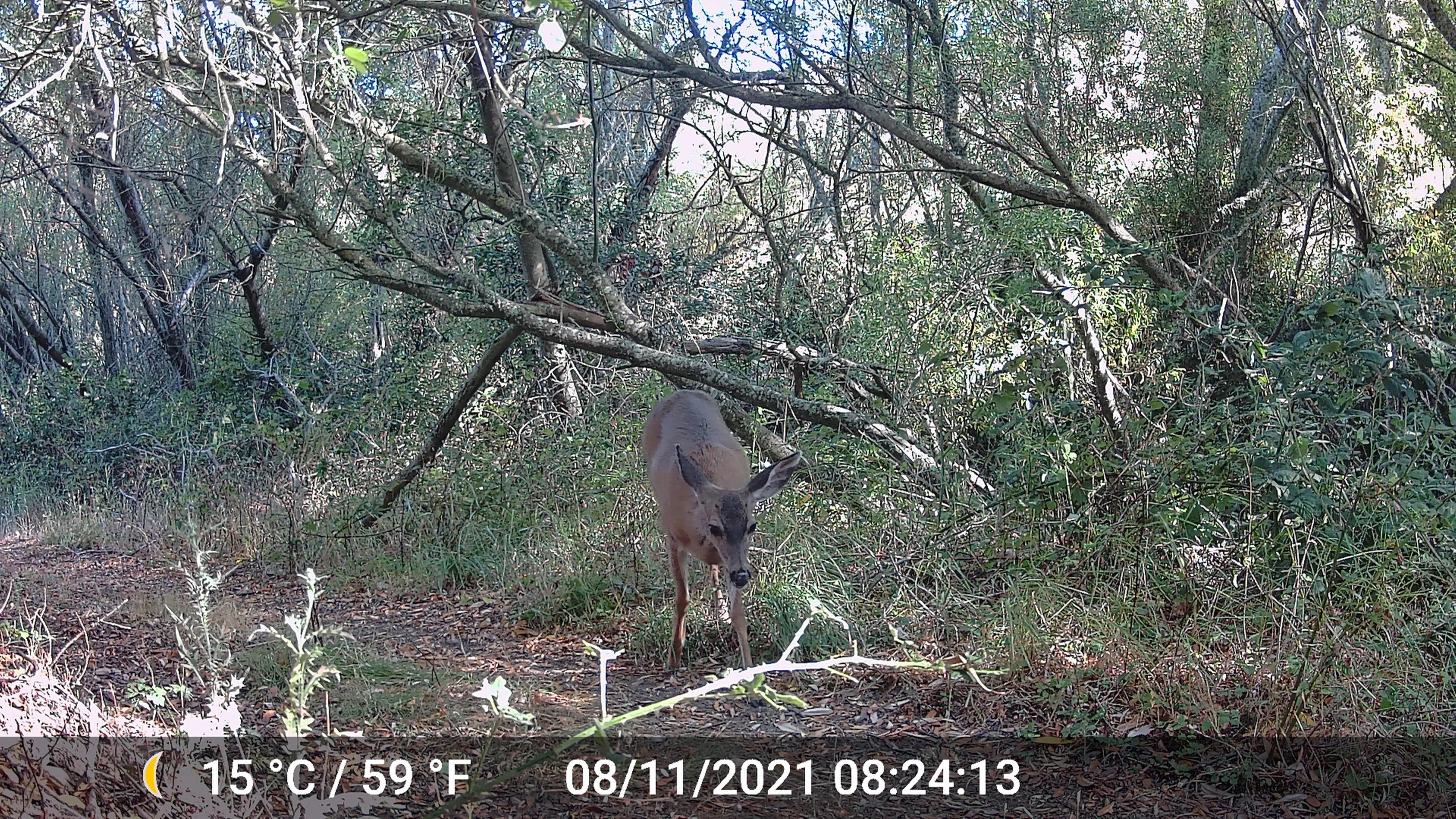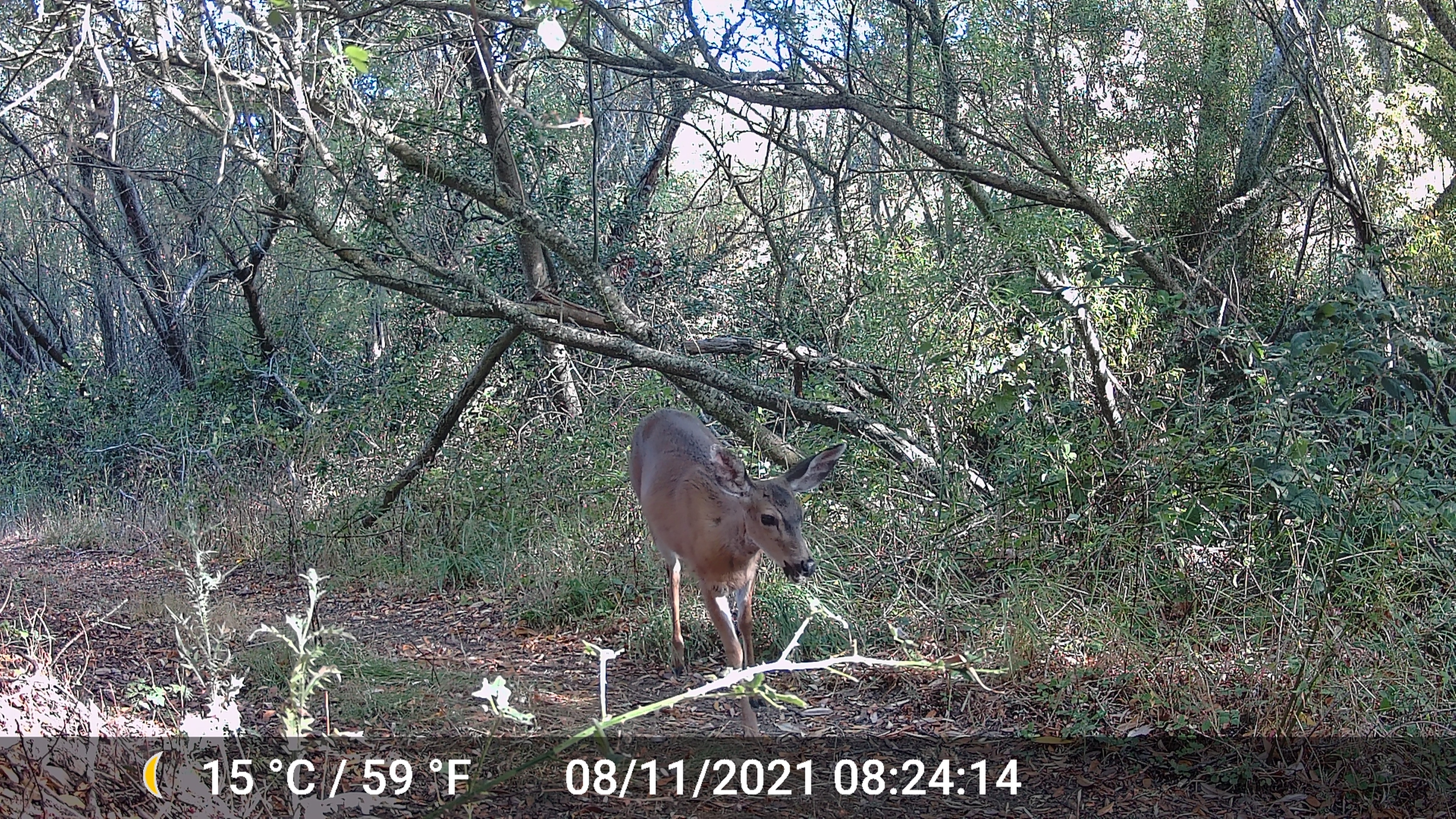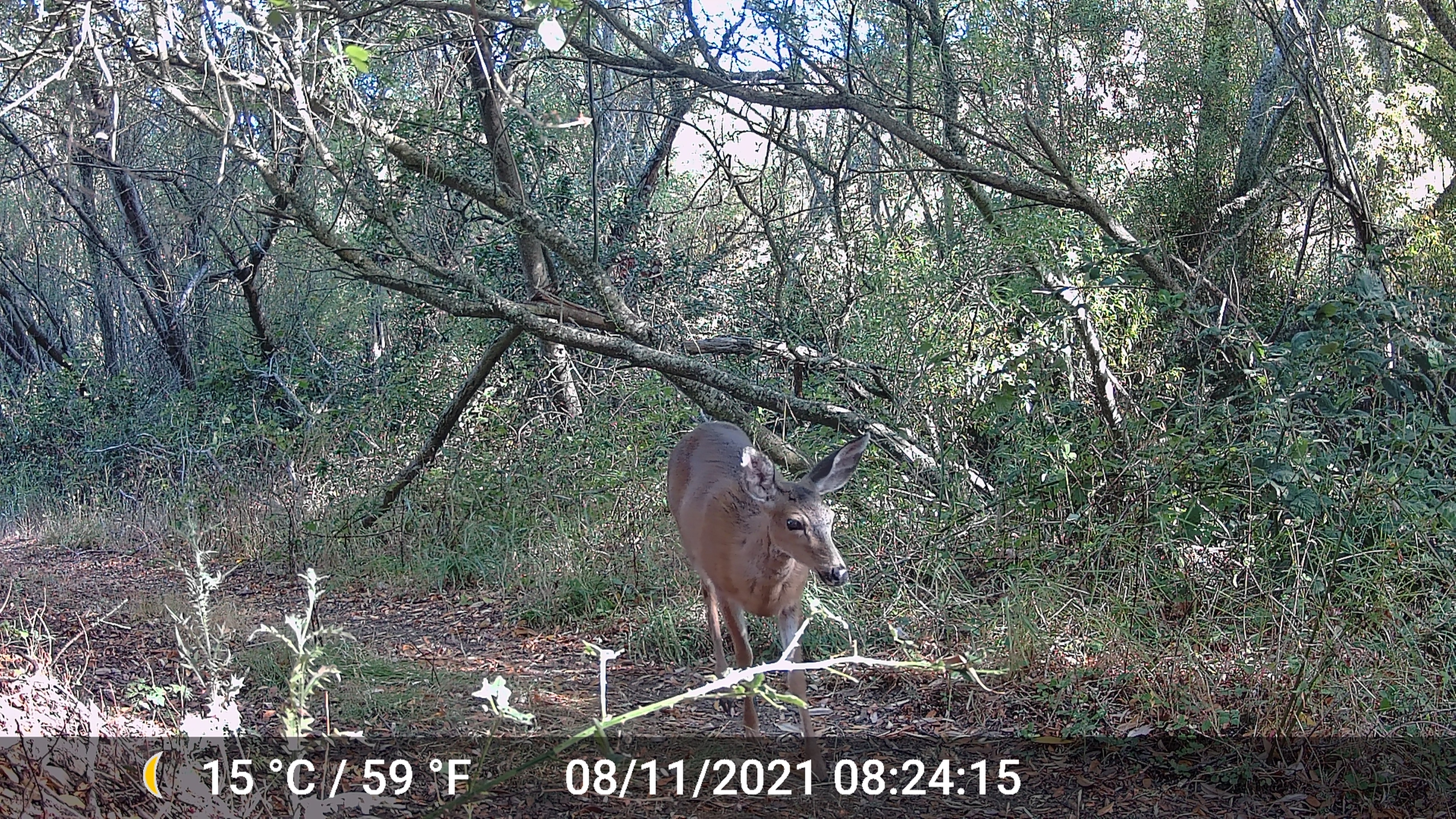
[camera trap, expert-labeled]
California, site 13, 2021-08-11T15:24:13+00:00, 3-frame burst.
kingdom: Animalia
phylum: Chordata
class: Mammalia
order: Artiodactyla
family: Cervidae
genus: Odocoileus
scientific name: Odocoileus hemionus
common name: mule deer